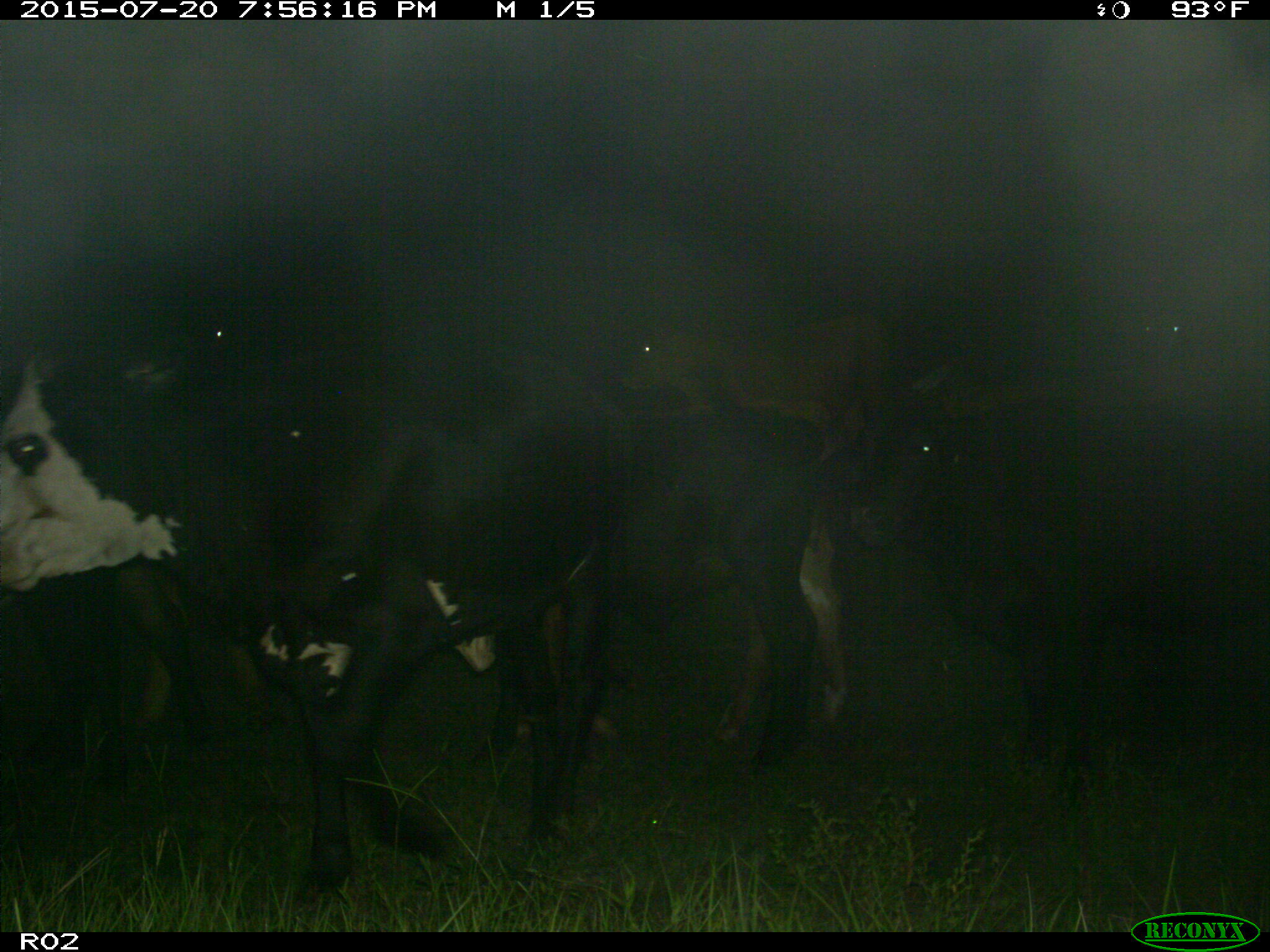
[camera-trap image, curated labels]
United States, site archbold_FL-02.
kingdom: Animalia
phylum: Chordata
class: Mammalia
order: Artiodactyla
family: Bovidae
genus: Bos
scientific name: Bos taurus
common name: domestic cow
Bos taurus (domestic cow).